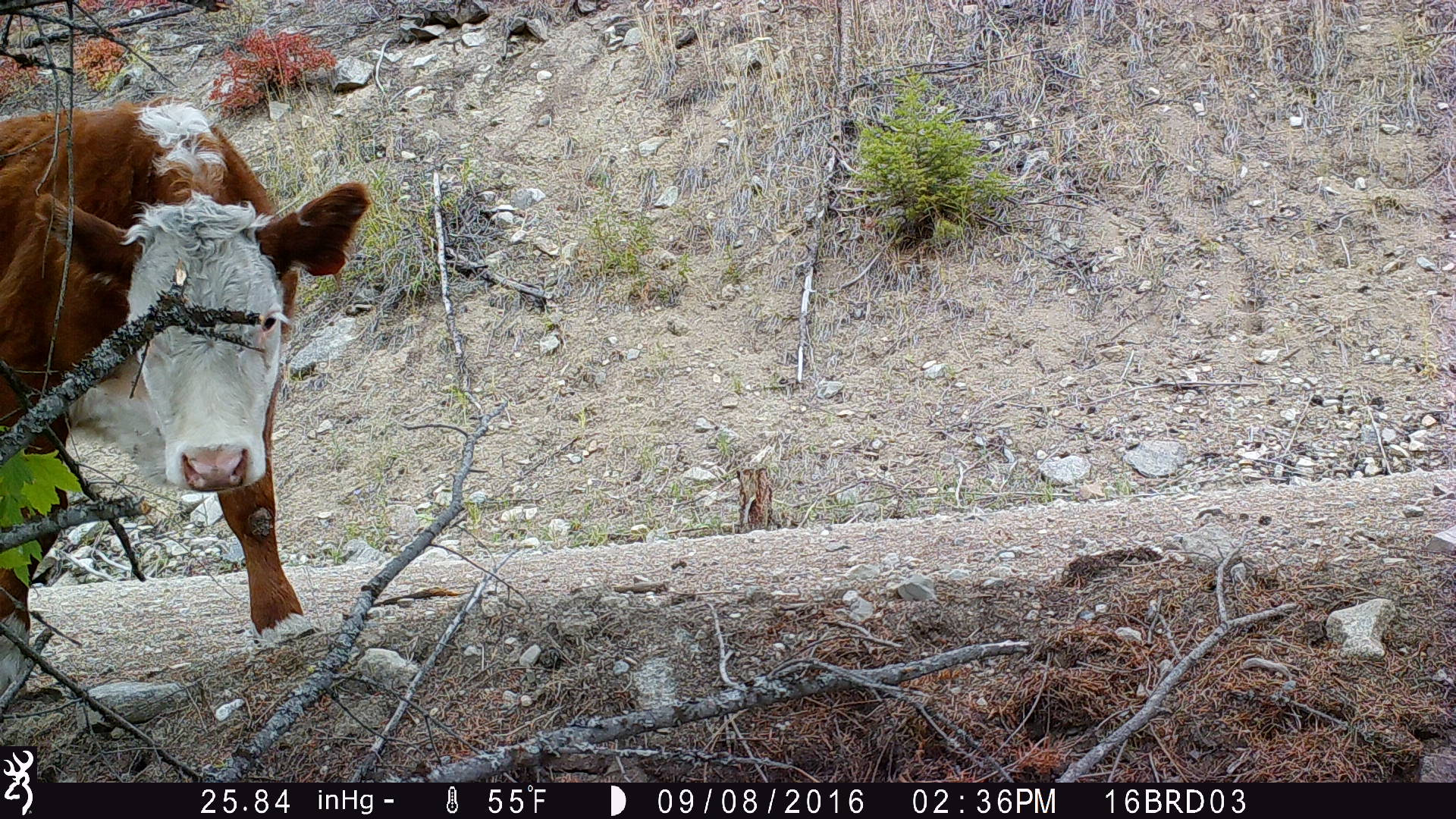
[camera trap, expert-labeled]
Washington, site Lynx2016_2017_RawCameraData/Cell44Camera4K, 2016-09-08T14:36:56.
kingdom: Animalia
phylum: Chordata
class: Mammalia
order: Artiodactyla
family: Bovidae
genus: Bos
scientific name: Bos taurus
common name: domestic cattle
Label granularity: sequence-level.